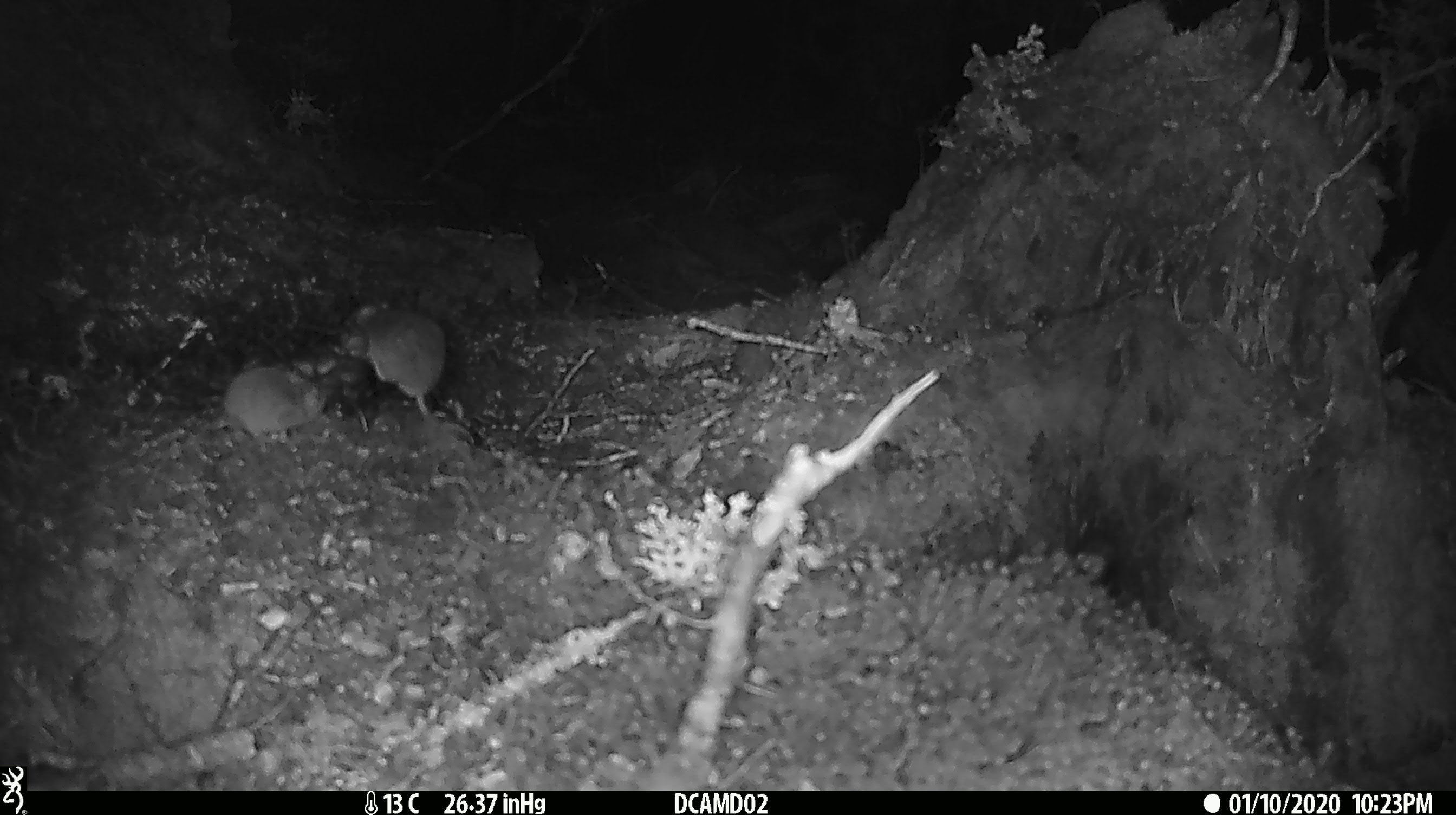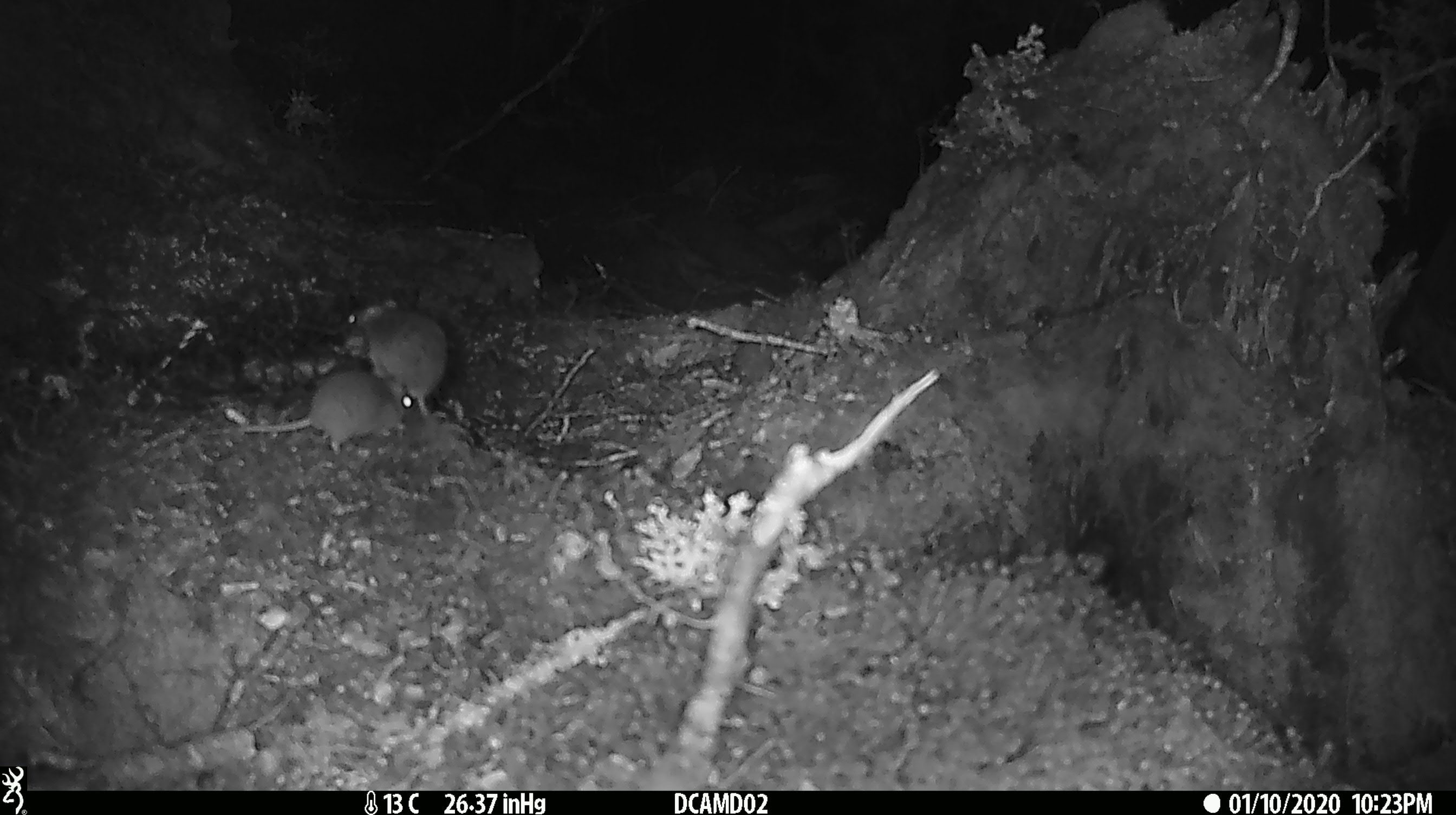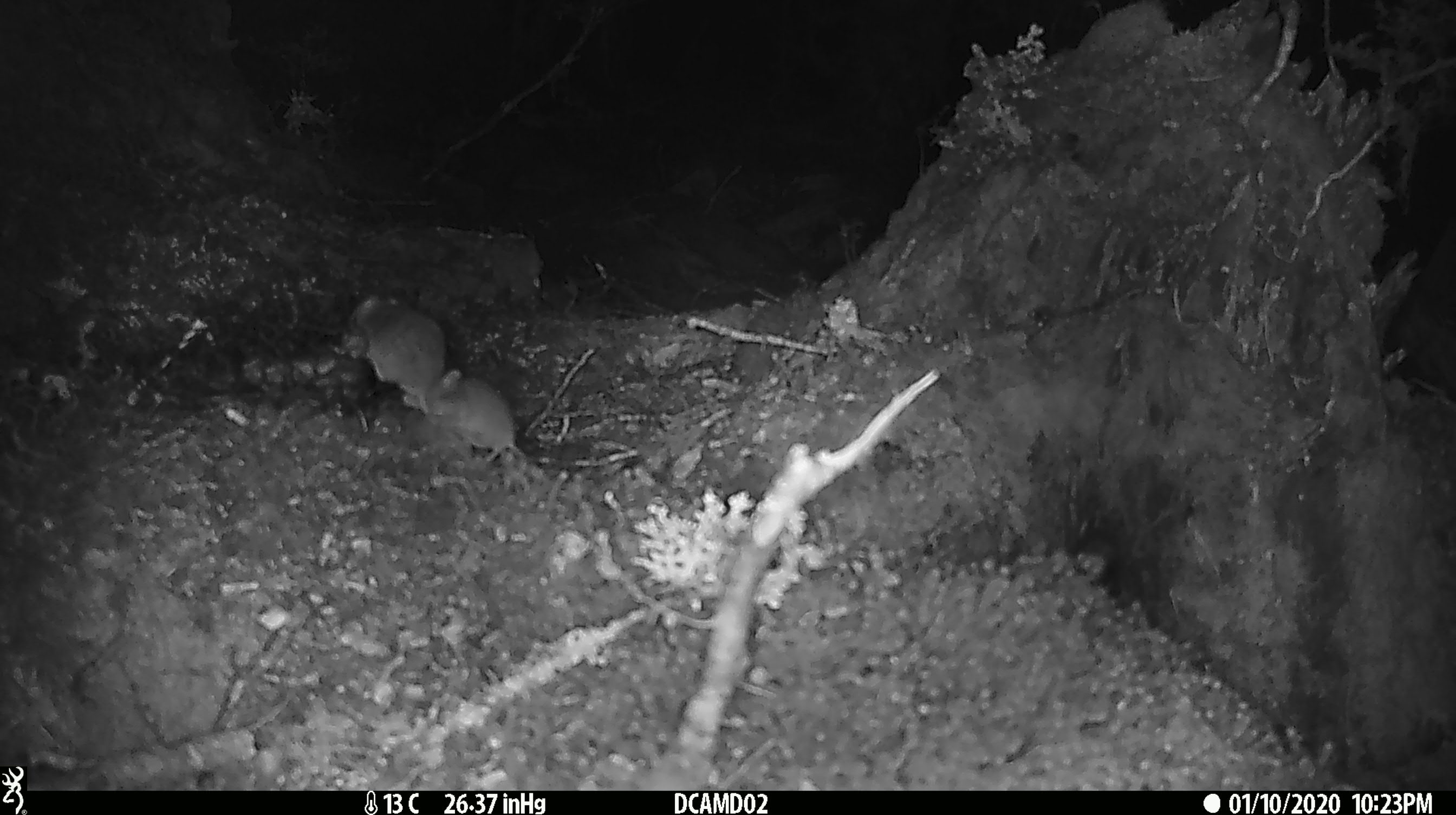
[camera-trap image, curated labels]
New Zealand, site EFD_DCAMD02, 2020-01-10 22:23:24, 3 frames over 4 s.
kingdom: Animalia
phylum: Chordata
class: Mammalia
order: Rodentia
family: Muridae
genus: Mus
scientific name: Mus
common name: mouse